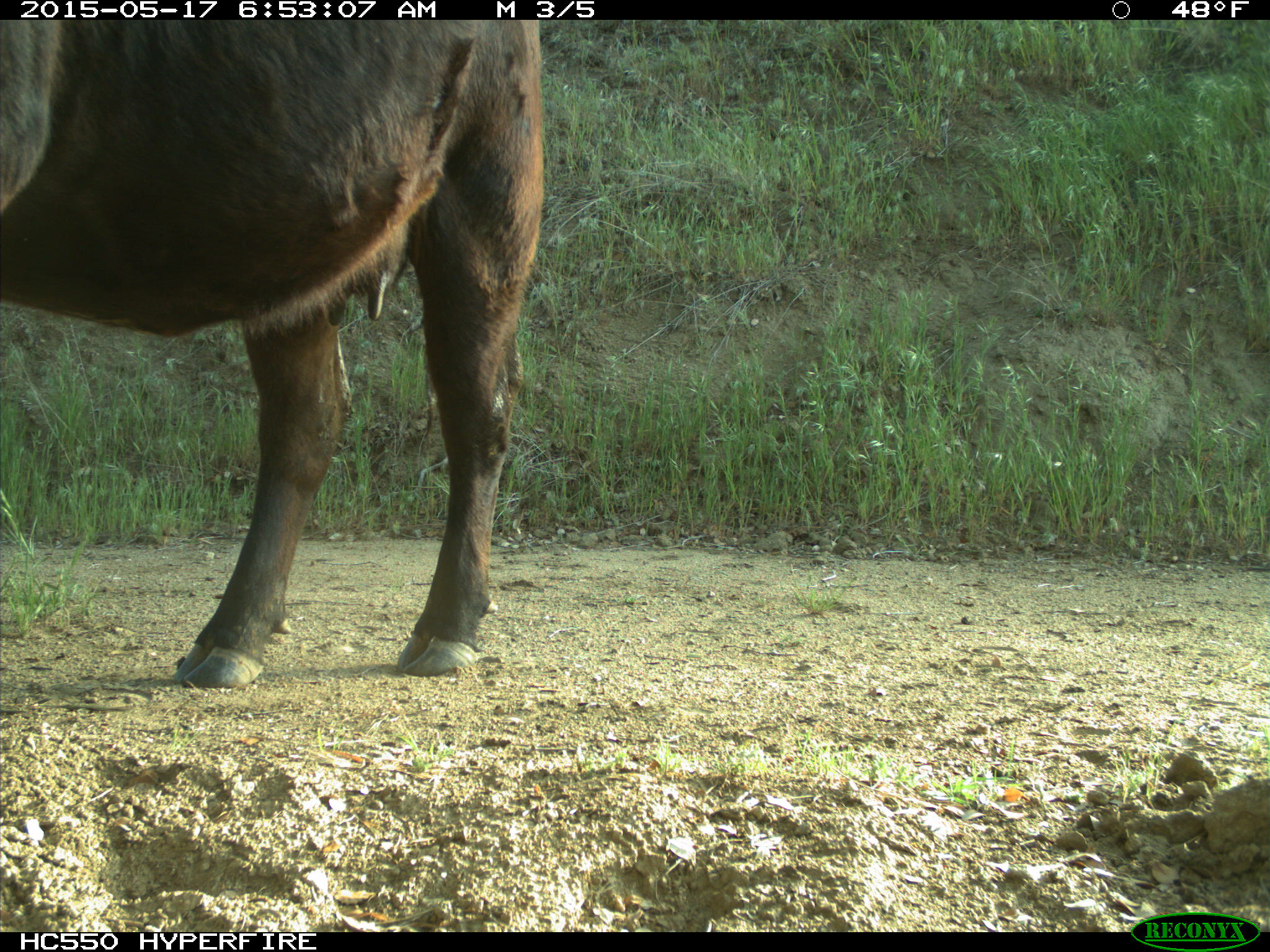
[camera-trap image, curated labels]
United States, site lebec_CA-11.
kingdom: Animalia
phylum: Chordata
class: Mammalia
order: Artiodactyla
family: Bovidae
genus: Bos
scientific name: Bos taurus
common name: domestic cow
Bos taurus (domestic cow).